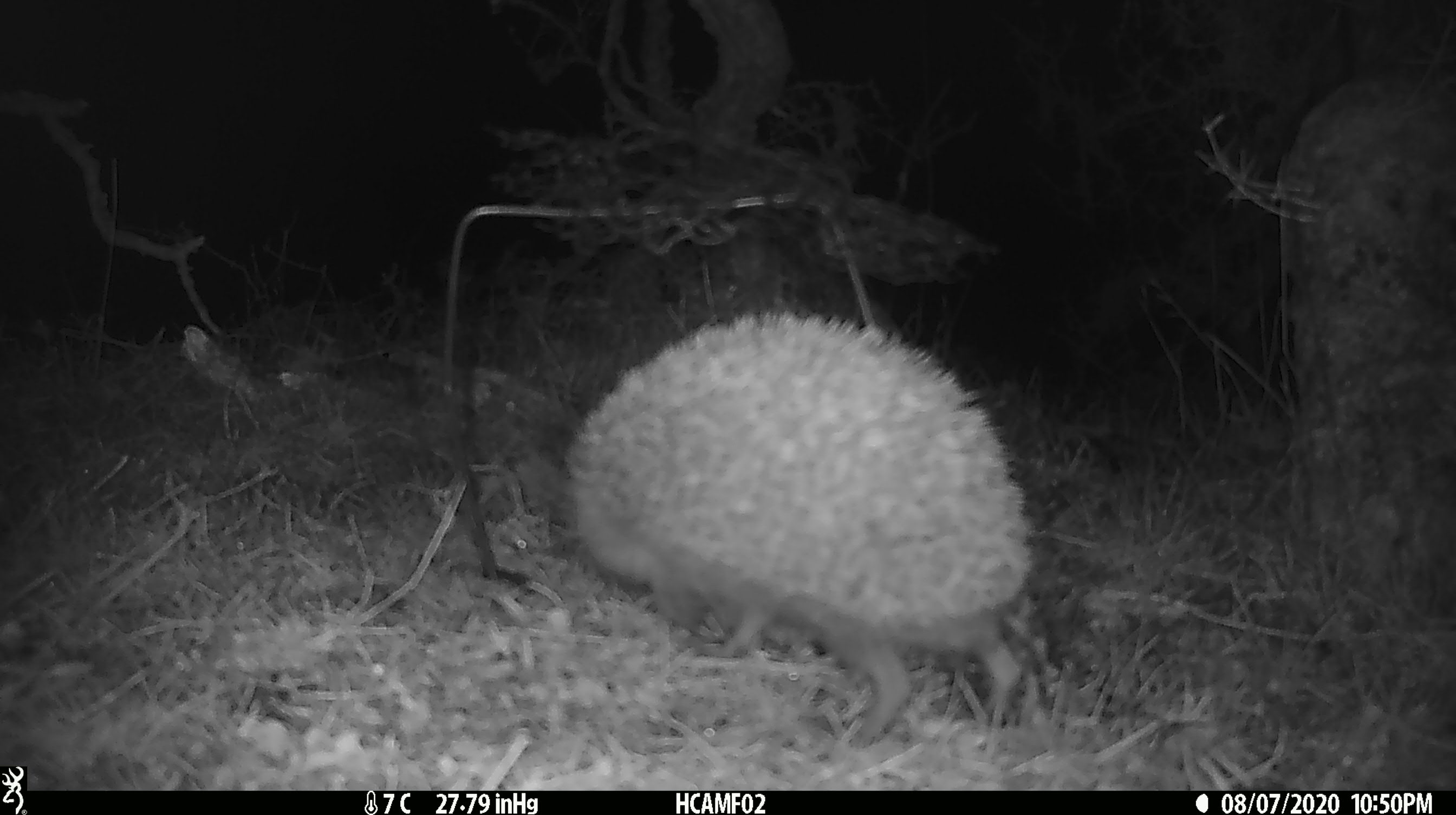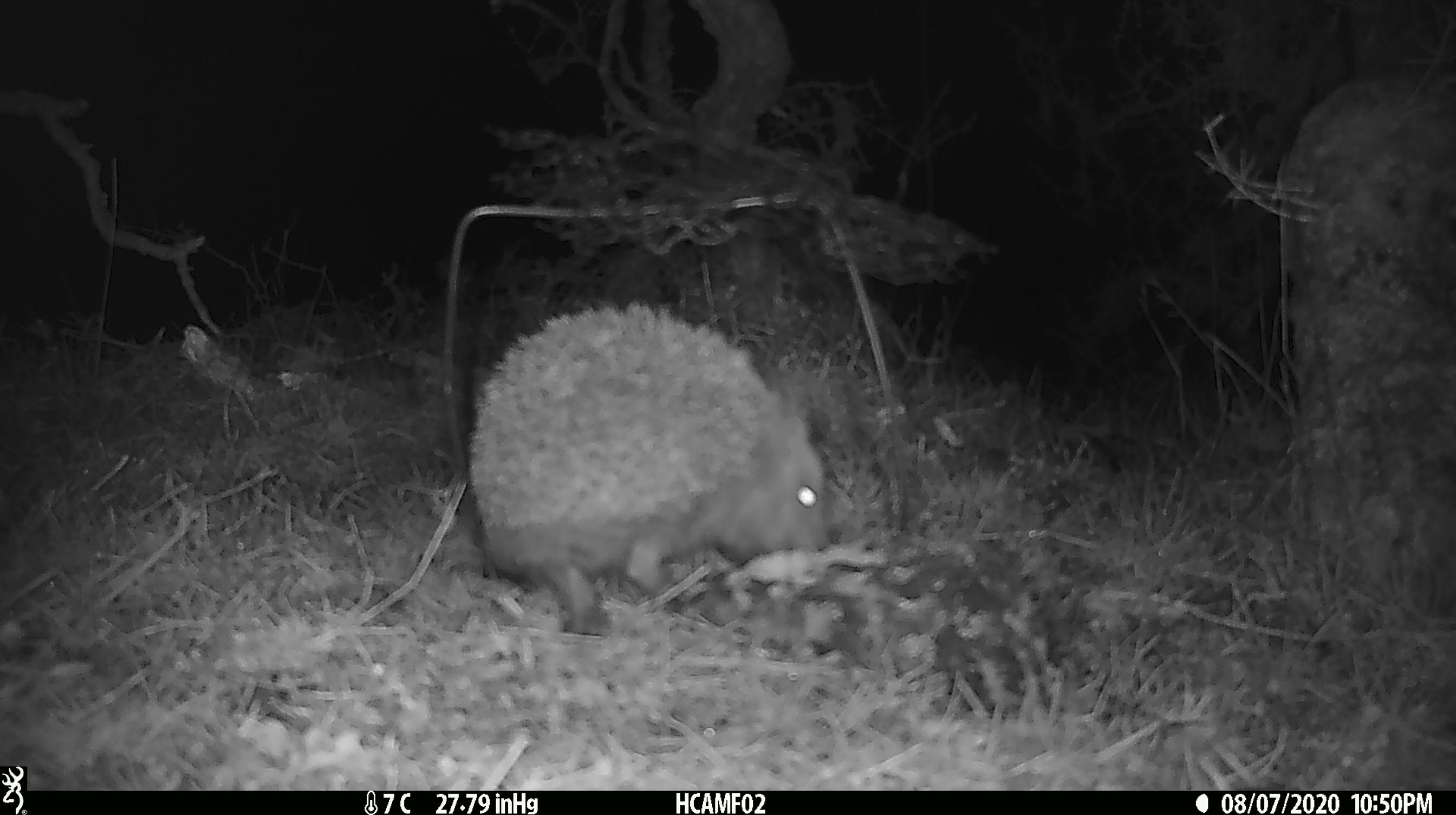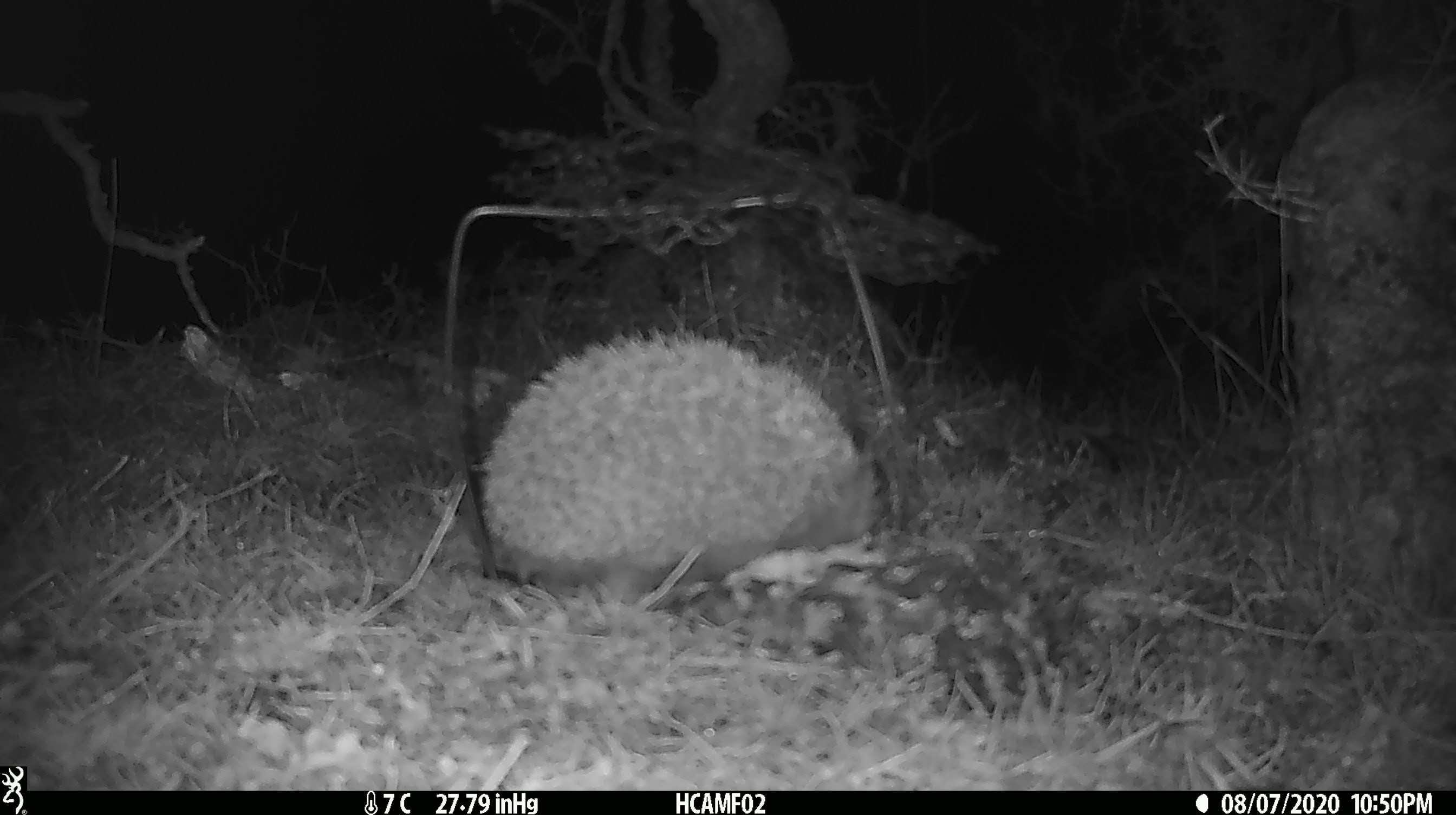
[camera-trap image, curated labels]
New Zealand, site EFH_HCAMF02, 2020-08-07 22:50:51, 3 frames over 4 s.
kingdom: Animalia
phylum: Chordata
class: Mammalia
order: Eulipotyphla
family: Erinaceidae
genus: Erinaceus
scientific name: Erinaceus europaeus europaeus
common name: european hedgehog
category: hedgehog